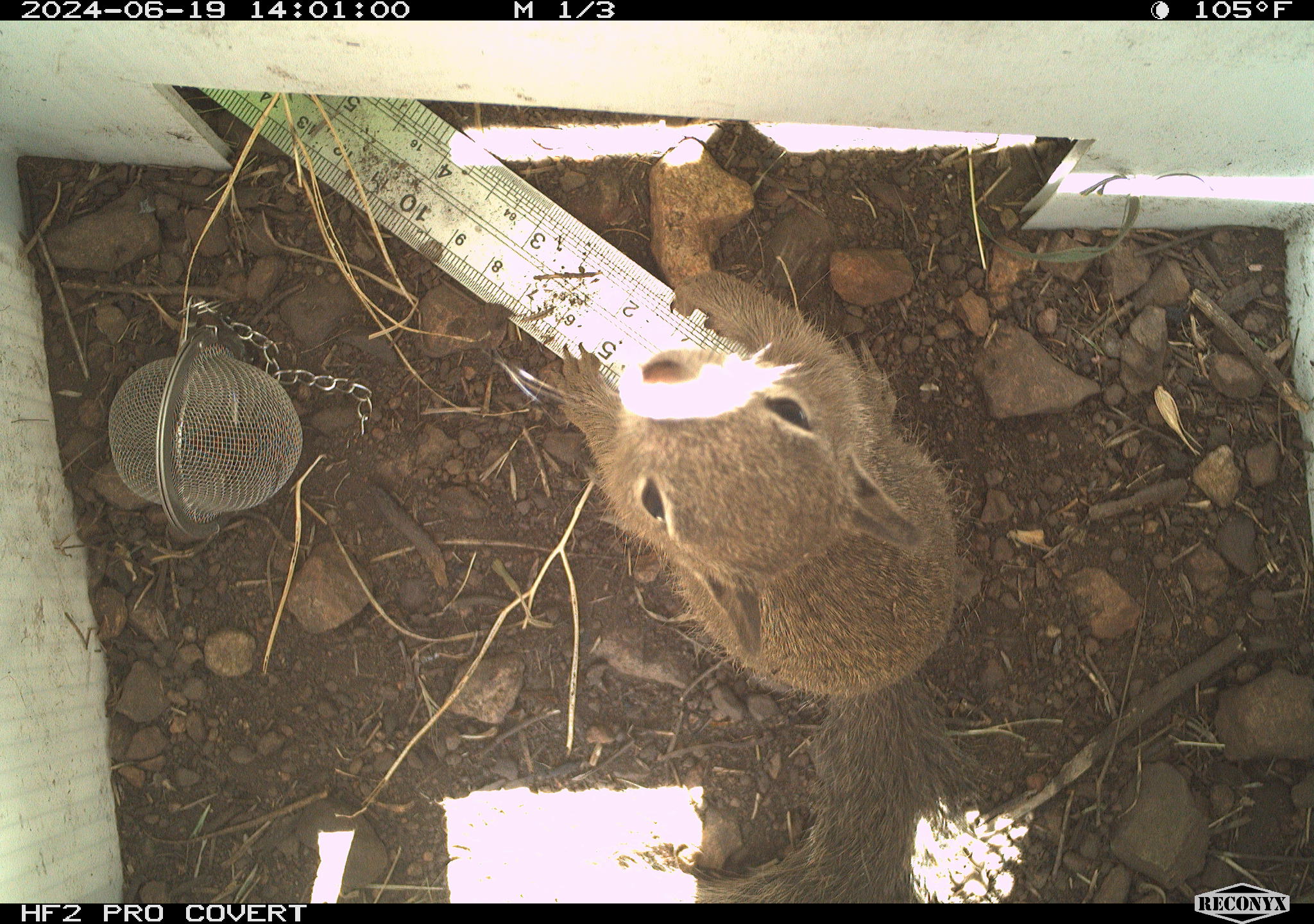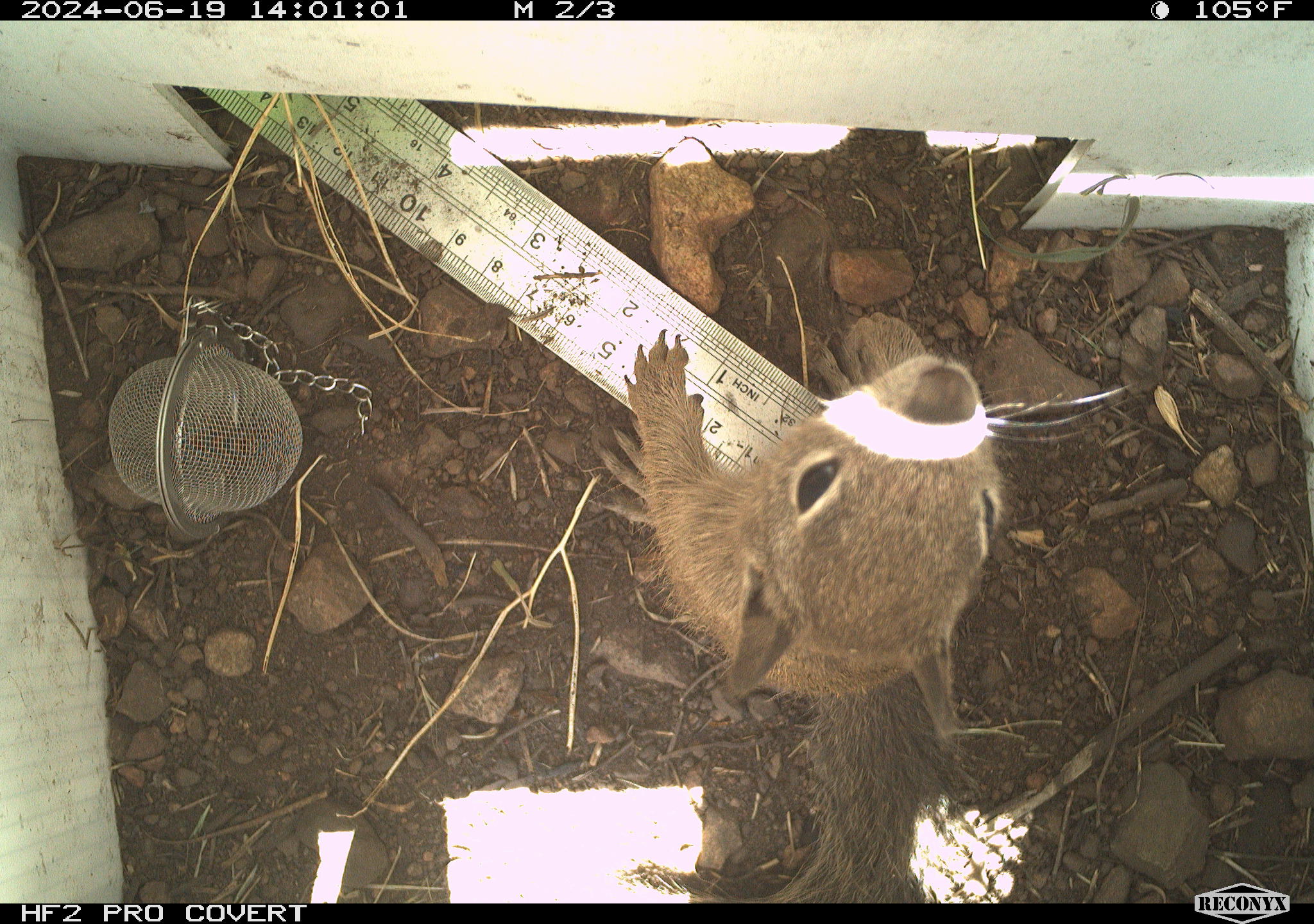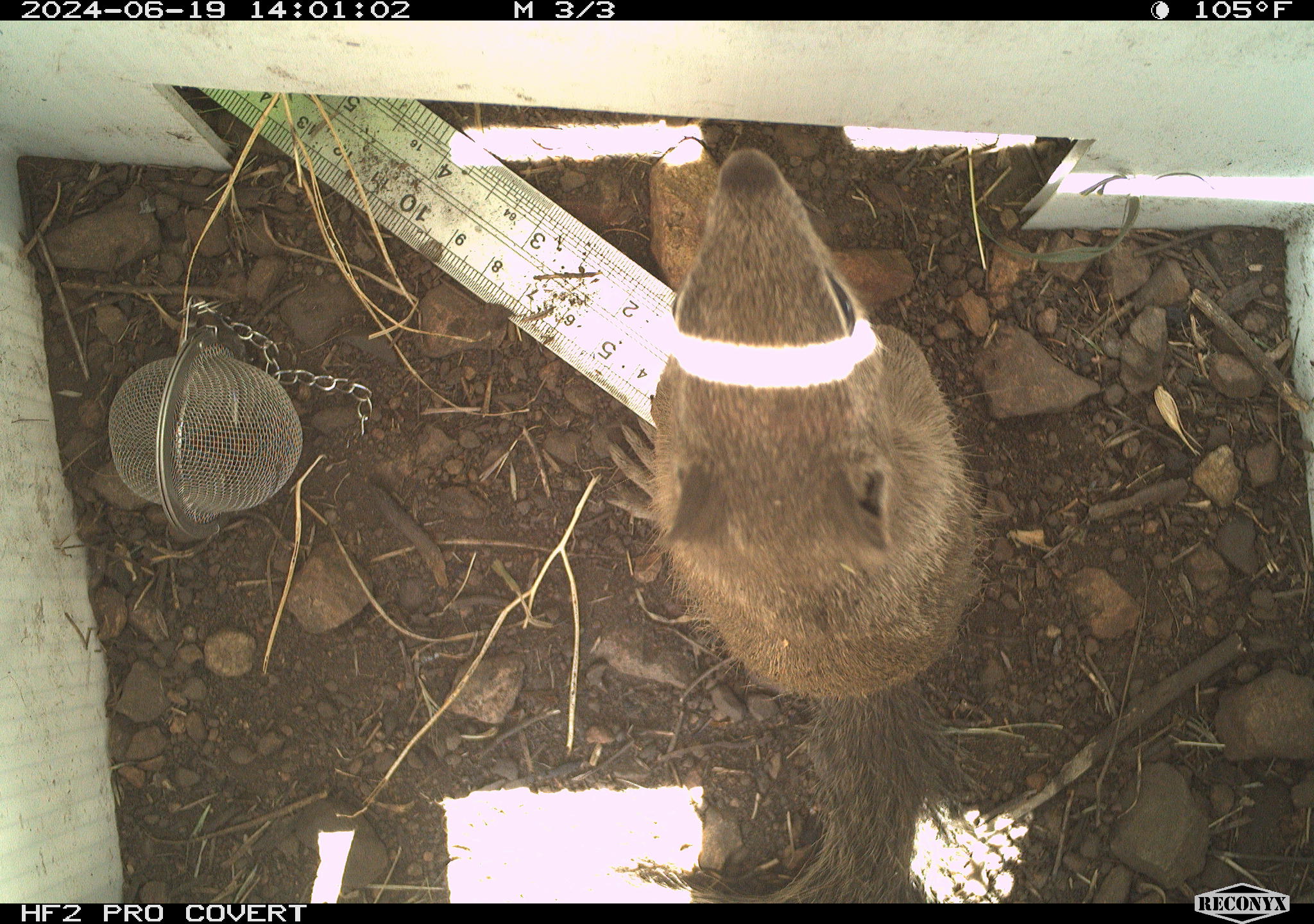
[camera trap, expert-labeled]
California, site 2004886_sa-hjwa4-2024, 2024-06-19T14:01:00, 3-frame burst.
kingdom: Animalia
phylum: Chordata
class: Mammalia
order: Rodentia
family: Sciuridae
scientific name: Sciuridae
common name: squirrels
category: sciuridae family